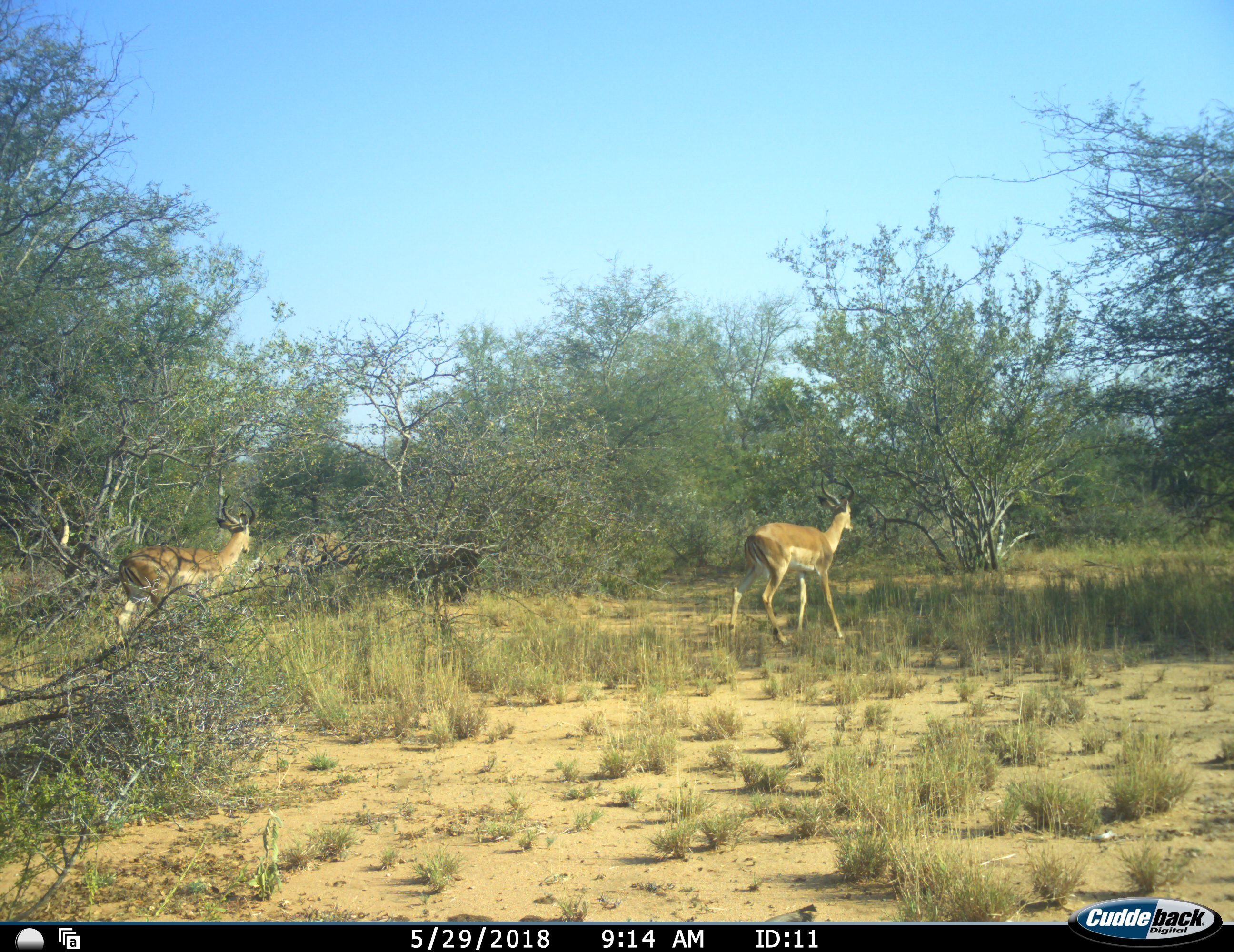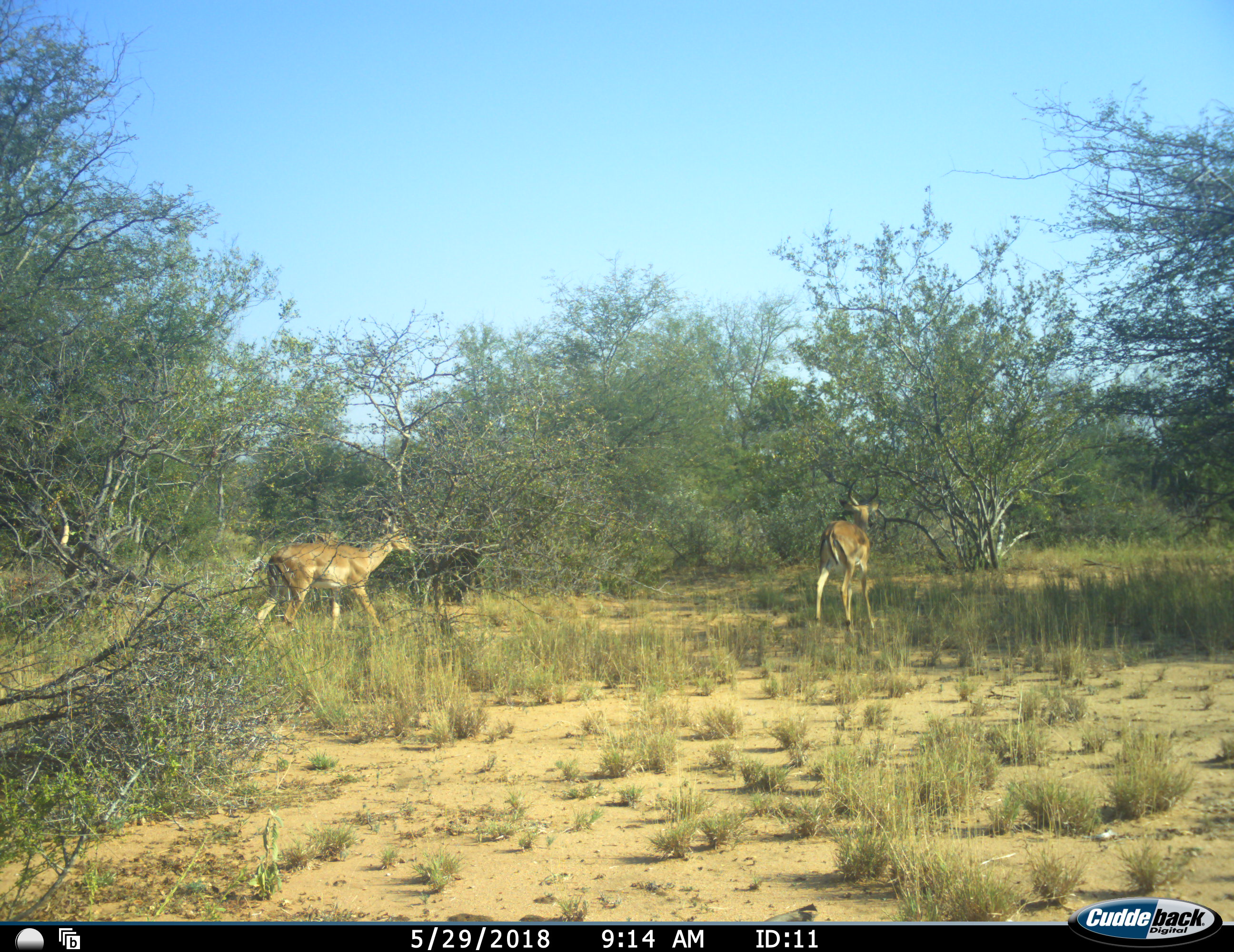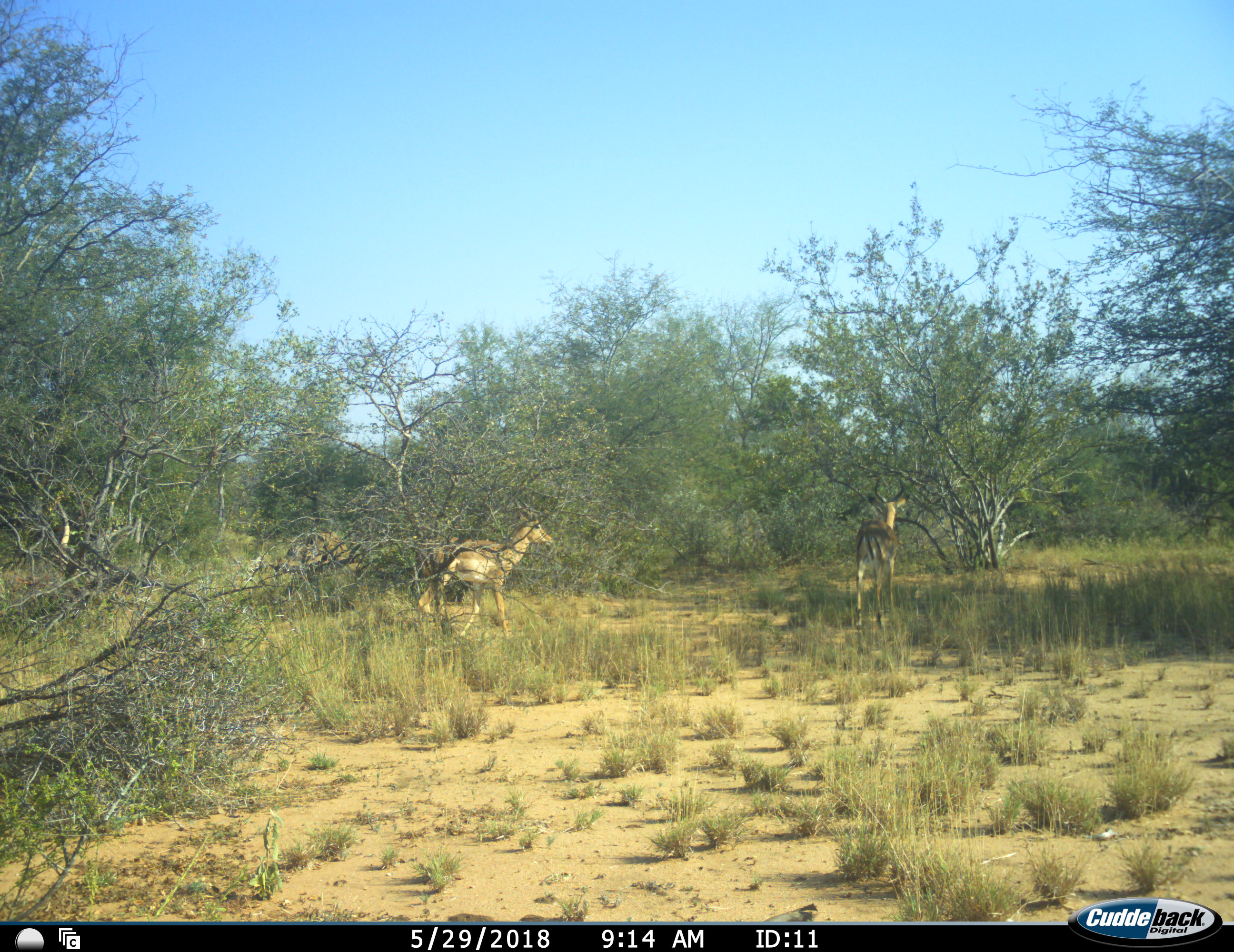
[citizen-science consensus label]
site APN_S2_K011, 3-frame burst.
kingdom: Animalia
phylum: Chordata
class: Mammalia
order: Artiodactyla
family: Bovidae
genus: Aepyceros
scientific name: Aepyceros melampus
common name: impala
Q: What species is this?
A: Impala (Aepyceros melampus).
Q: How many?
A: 2.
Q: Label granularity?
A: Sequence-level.